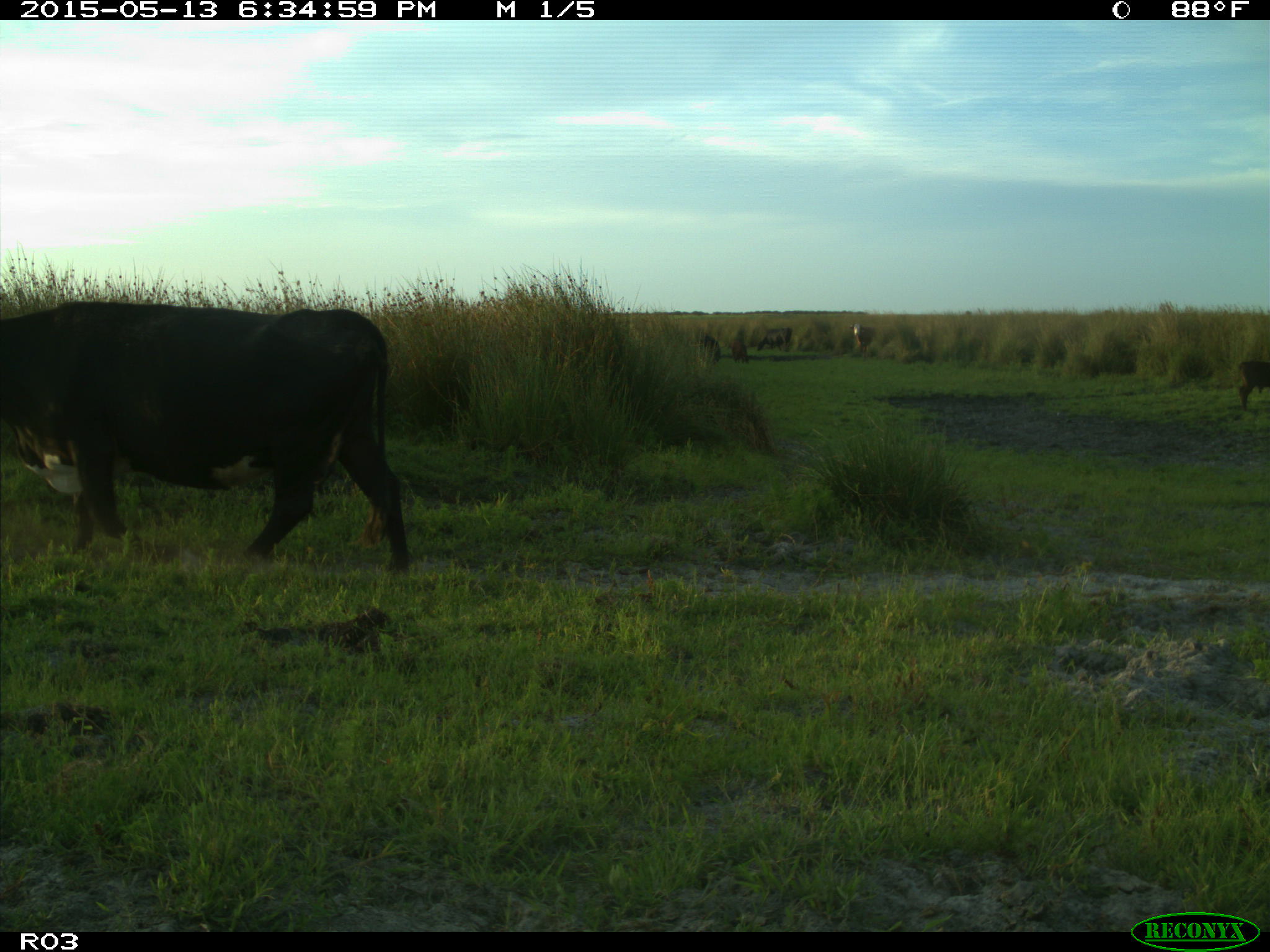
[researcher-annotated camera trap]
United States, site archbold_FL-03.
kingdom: Animalia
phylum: Chordata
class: Mammalia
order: Artiodactyla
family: Bovidae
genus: Bos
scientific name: Bos taurus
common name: domestic cow